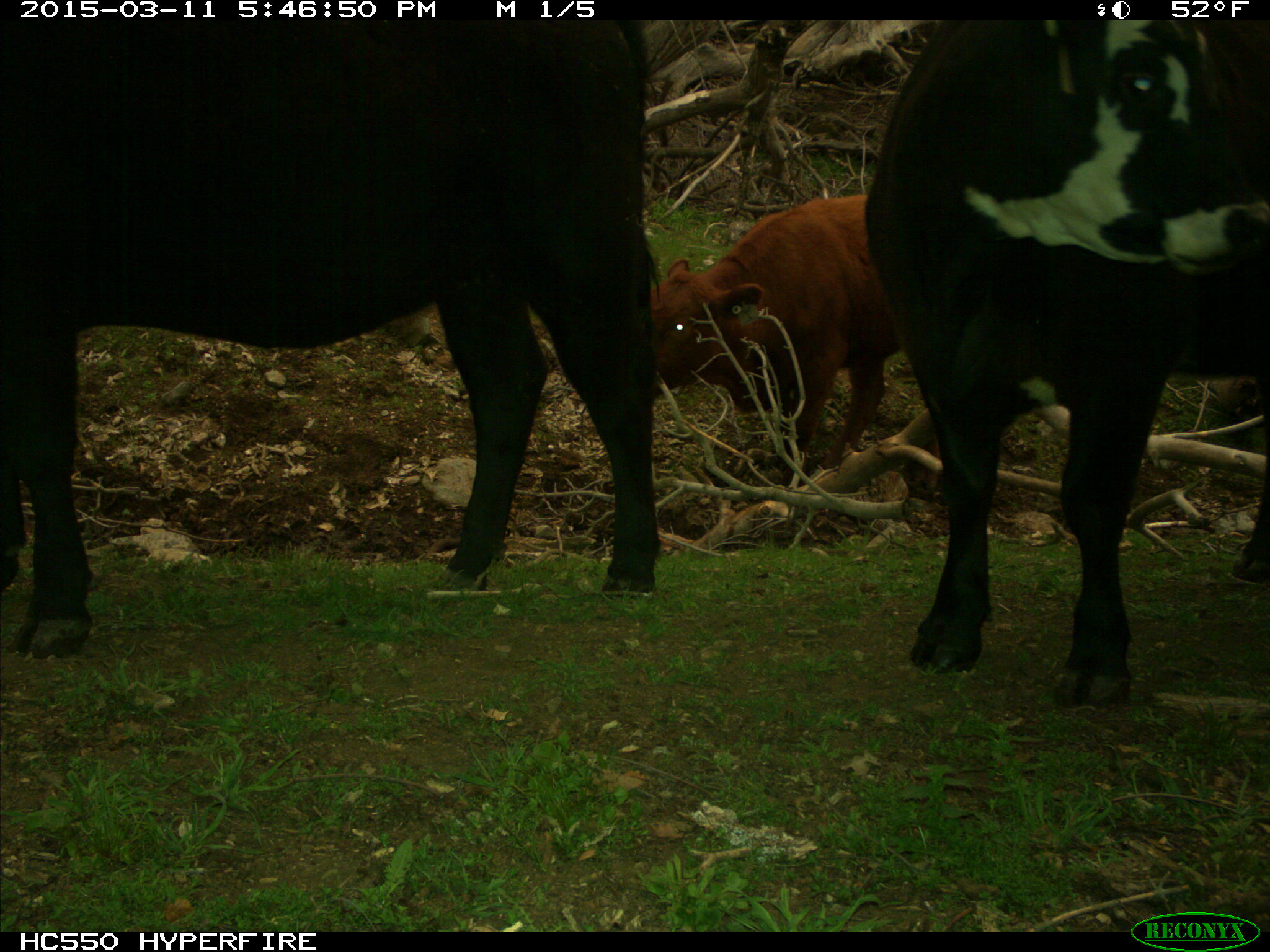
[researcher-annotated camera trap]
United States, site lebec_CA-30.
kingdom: Animalia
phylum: Chordata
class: Mammalia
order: Artiodactyla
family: Bovidae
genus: Bos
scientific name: Bos taurus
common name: domestic cow